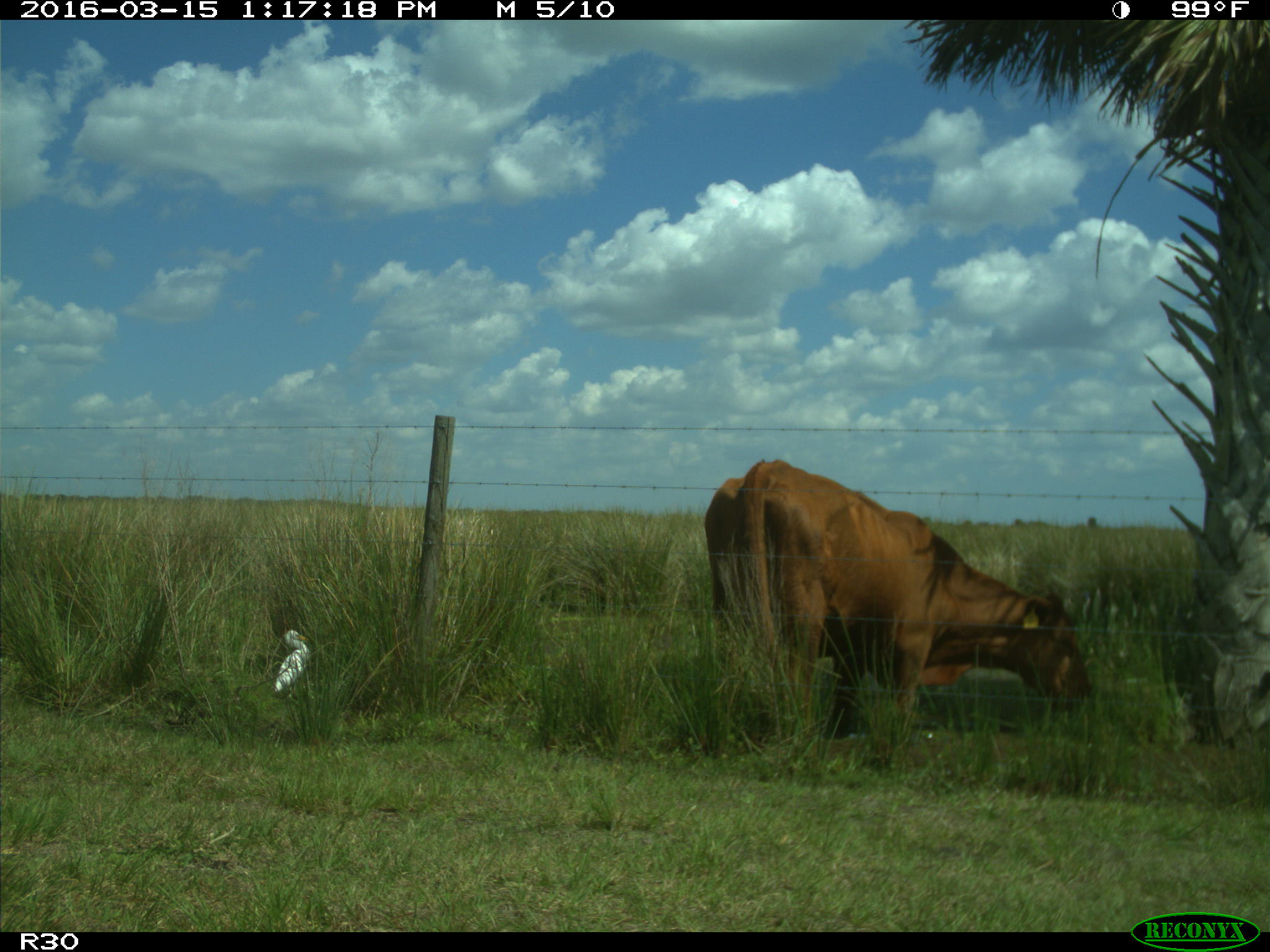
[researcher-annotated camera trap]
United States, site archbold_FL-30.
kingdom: Animalia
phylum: Chordata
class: Mammalia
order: Artiodactyla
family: Bovidae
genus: Bos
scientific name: Bos taurus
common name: domestic cow